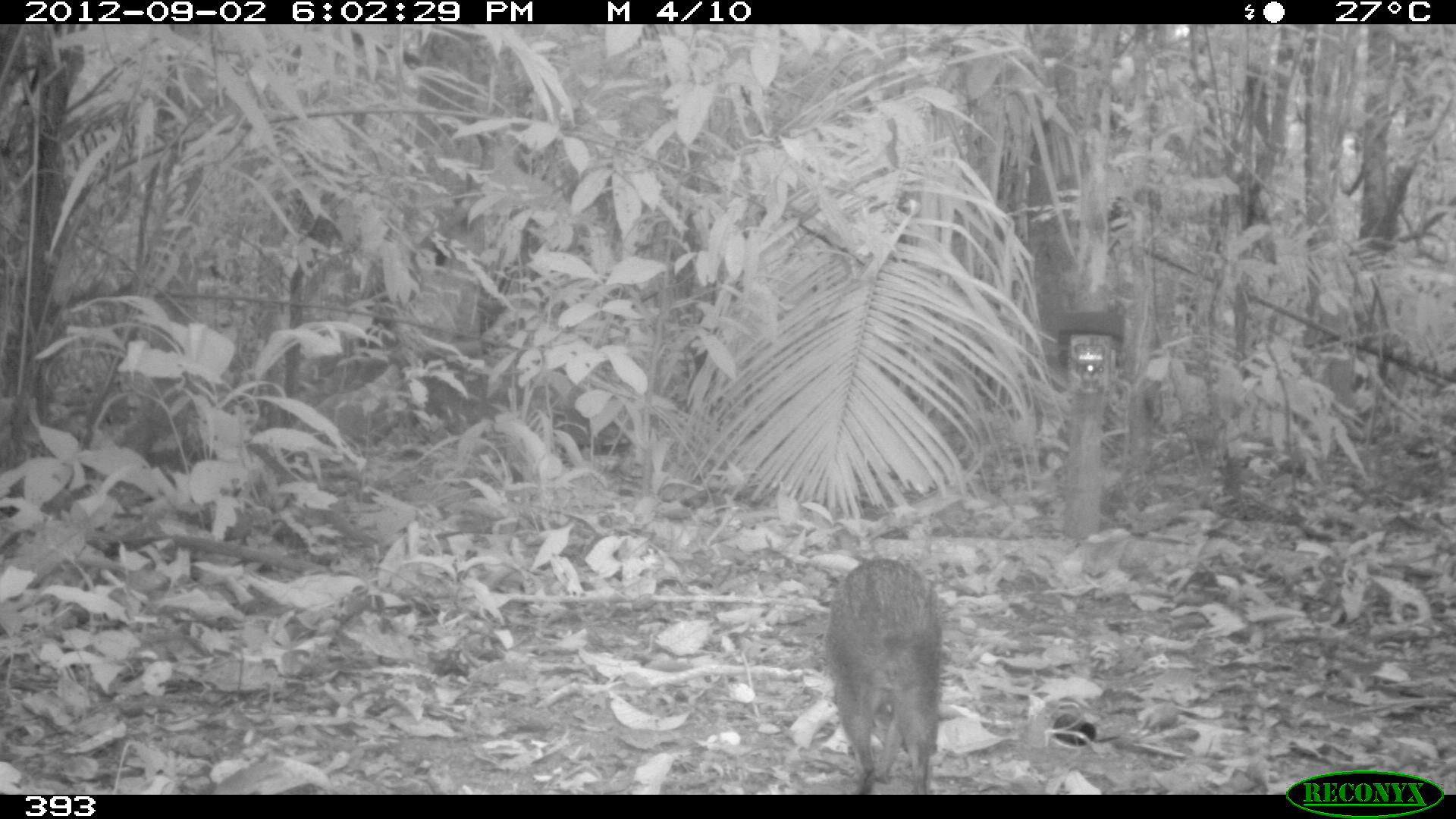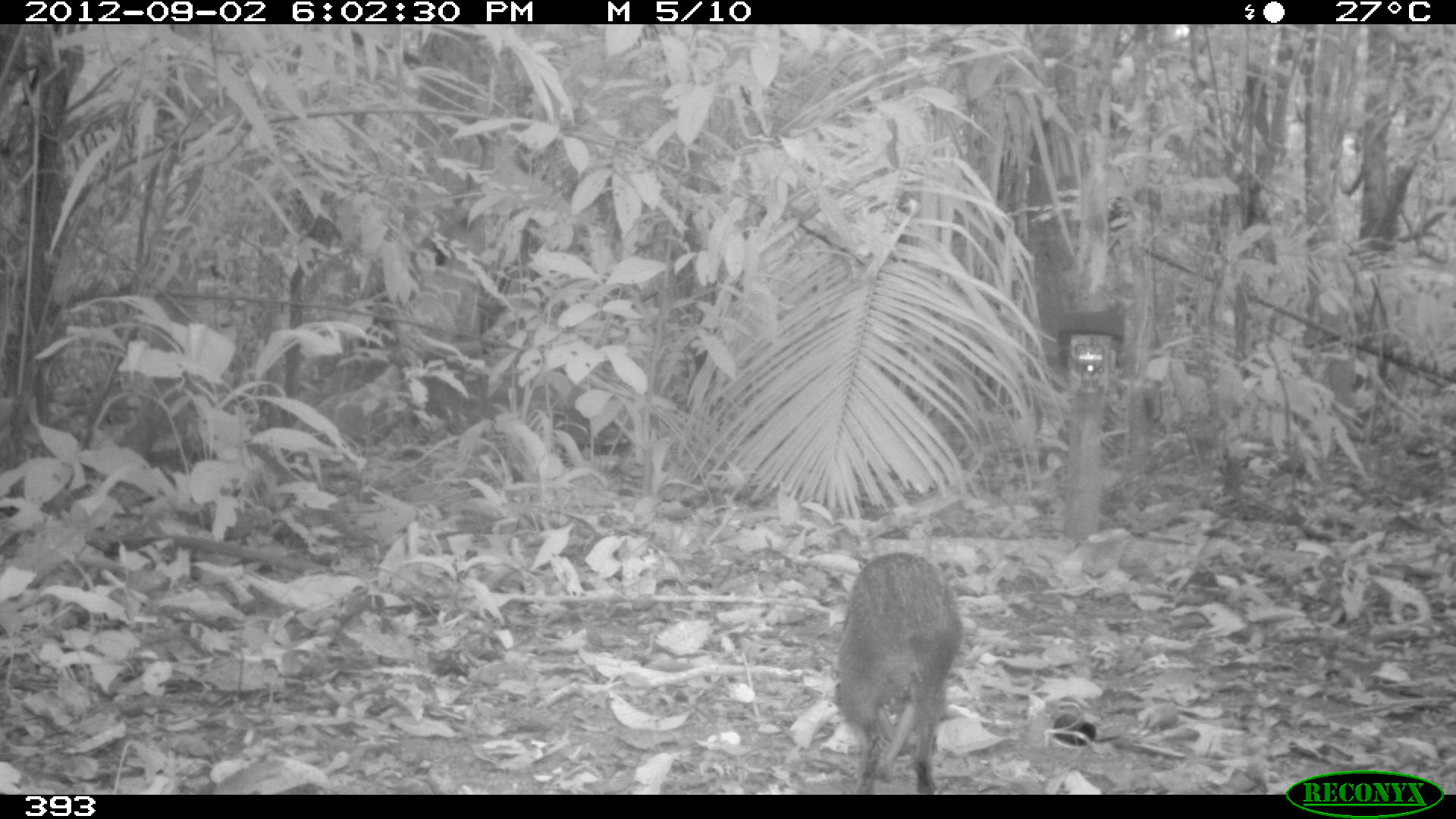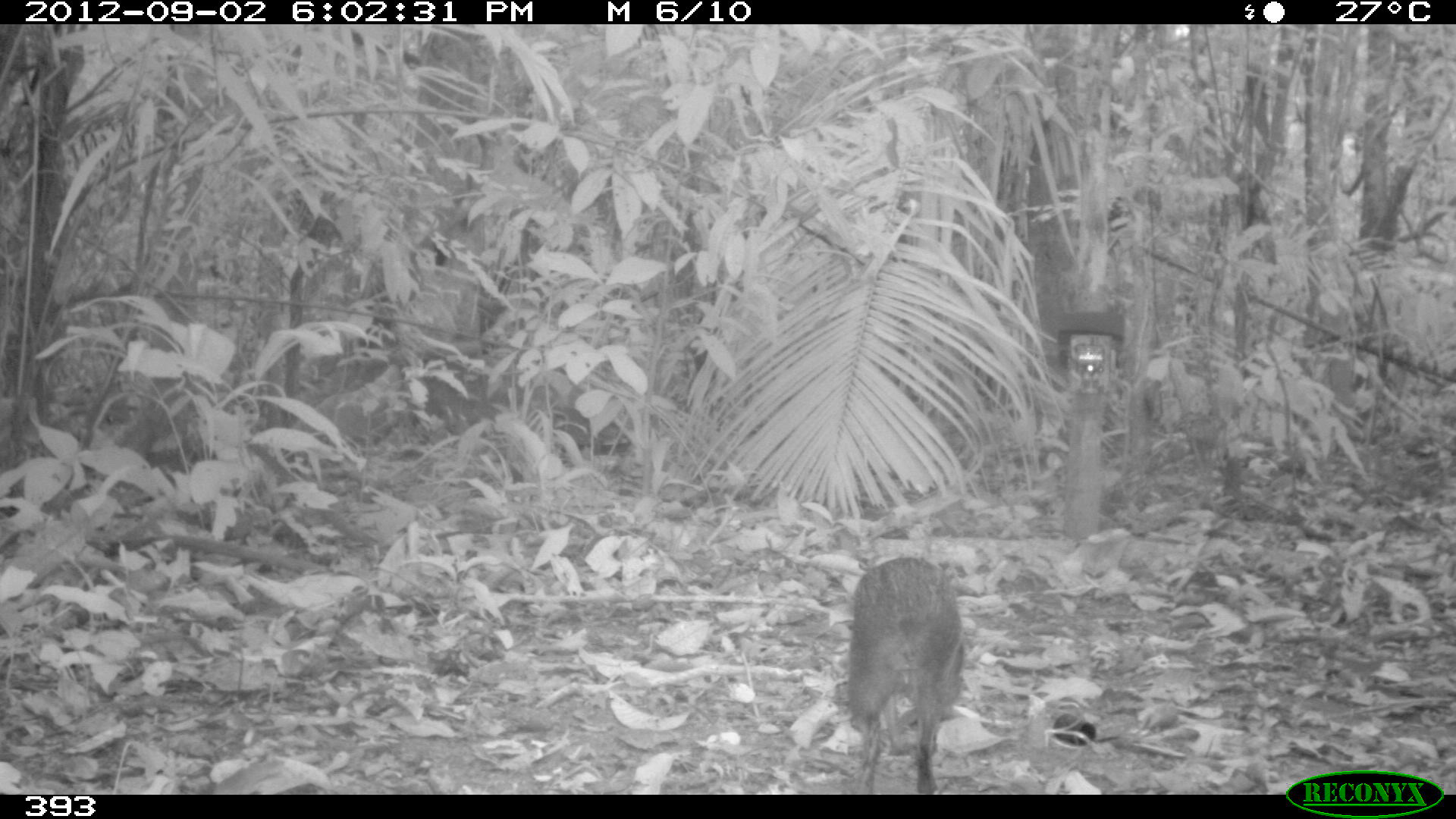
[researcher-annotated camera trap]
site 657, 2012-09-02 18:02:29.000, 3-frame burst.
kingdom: Animalia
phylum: Chordata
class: Mammalia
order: Rodentia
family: Dasyproctidae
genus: Dasyprocta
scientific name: Dasyprocta punctata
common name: central american agouti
Dasyprocta punctata (central american agouti).